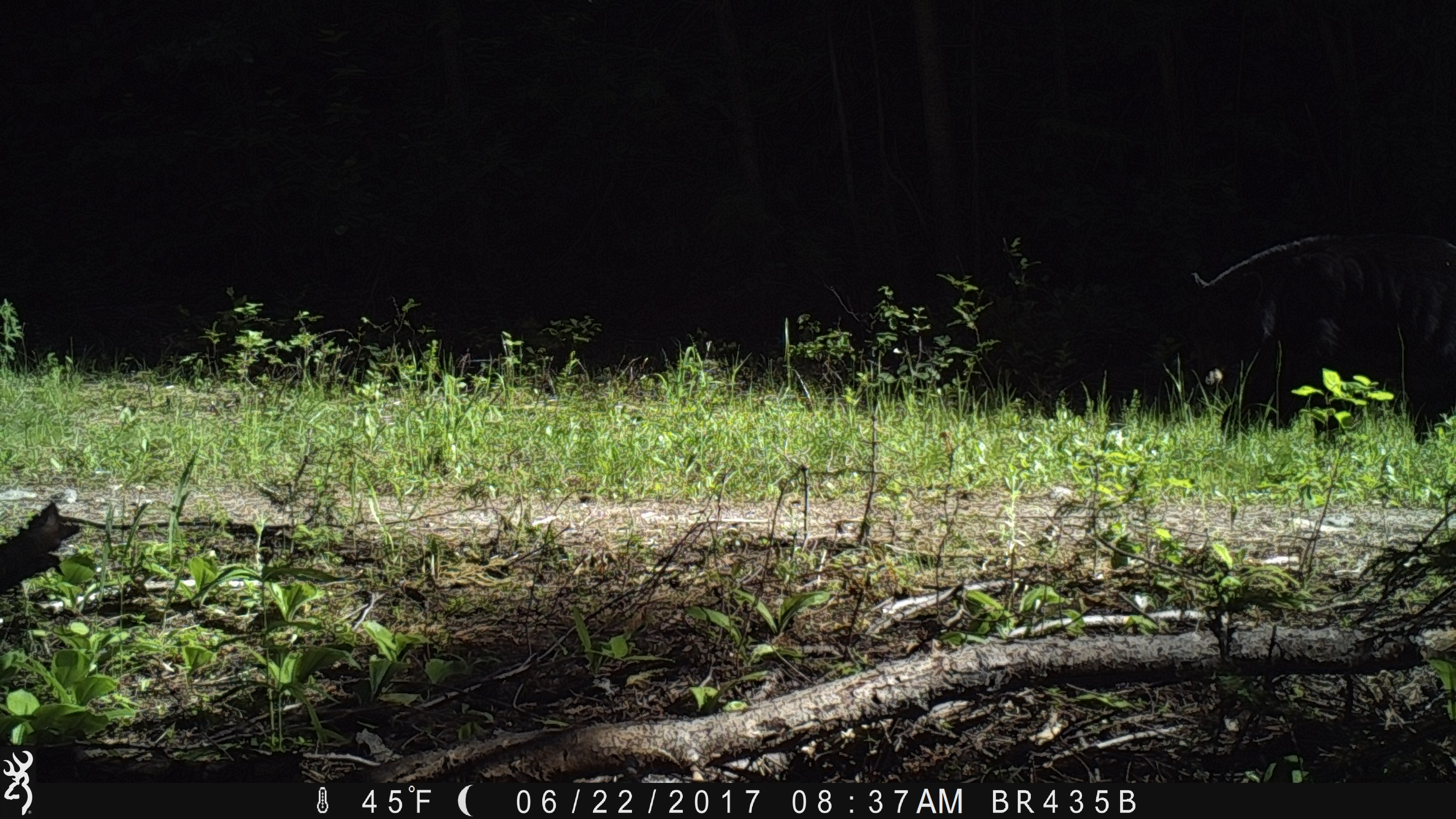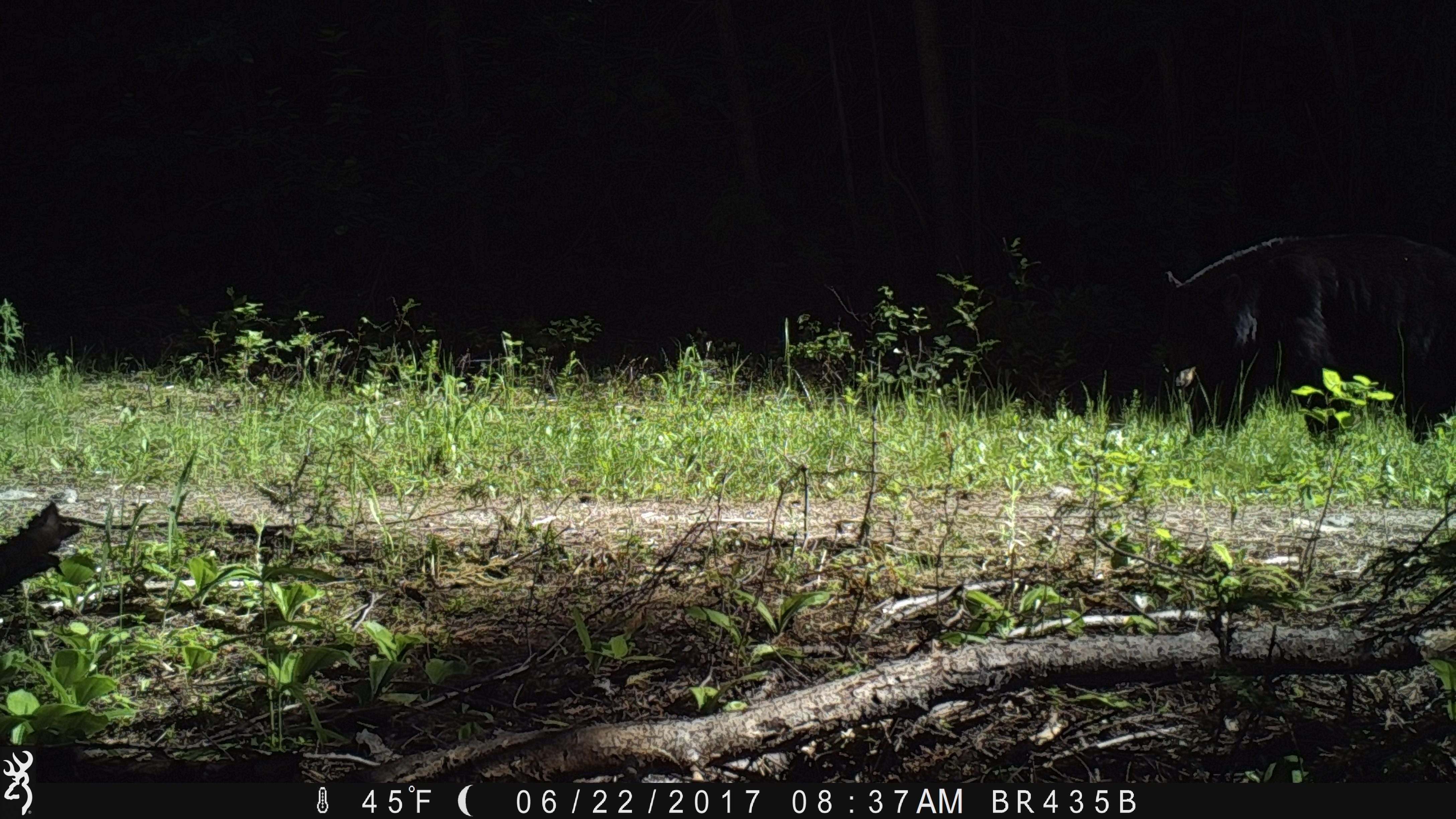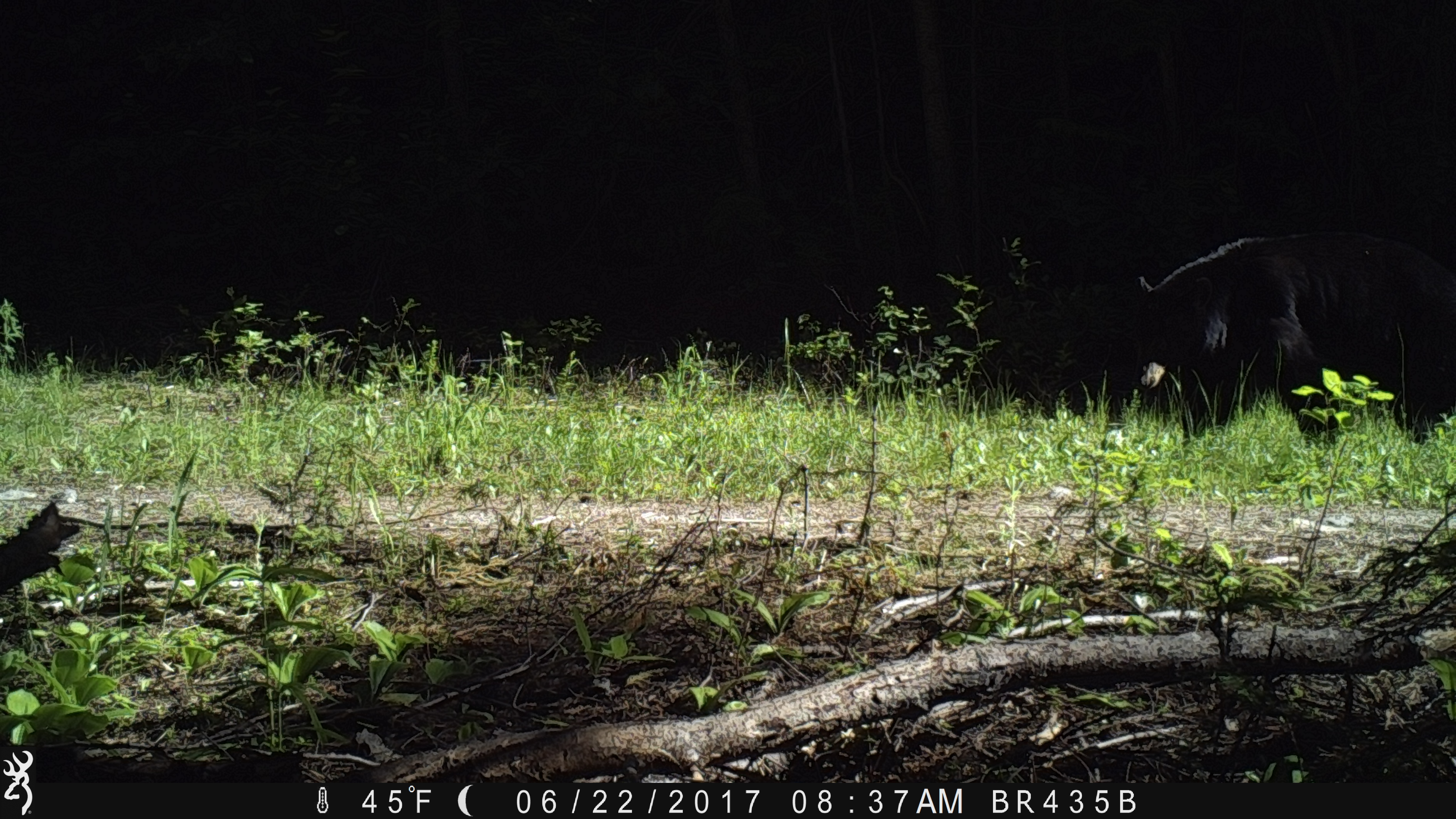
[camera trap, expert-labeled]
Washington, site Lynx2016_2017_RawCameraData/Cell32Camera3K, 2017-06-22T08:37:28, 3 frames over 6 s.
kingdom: Animalia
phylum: Chordata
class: Mammalia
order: Carnivora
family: Ursidae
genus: Ursus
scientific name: Ursus americanus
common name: american black bear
Ursus americanus (american black bear). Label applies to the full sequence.